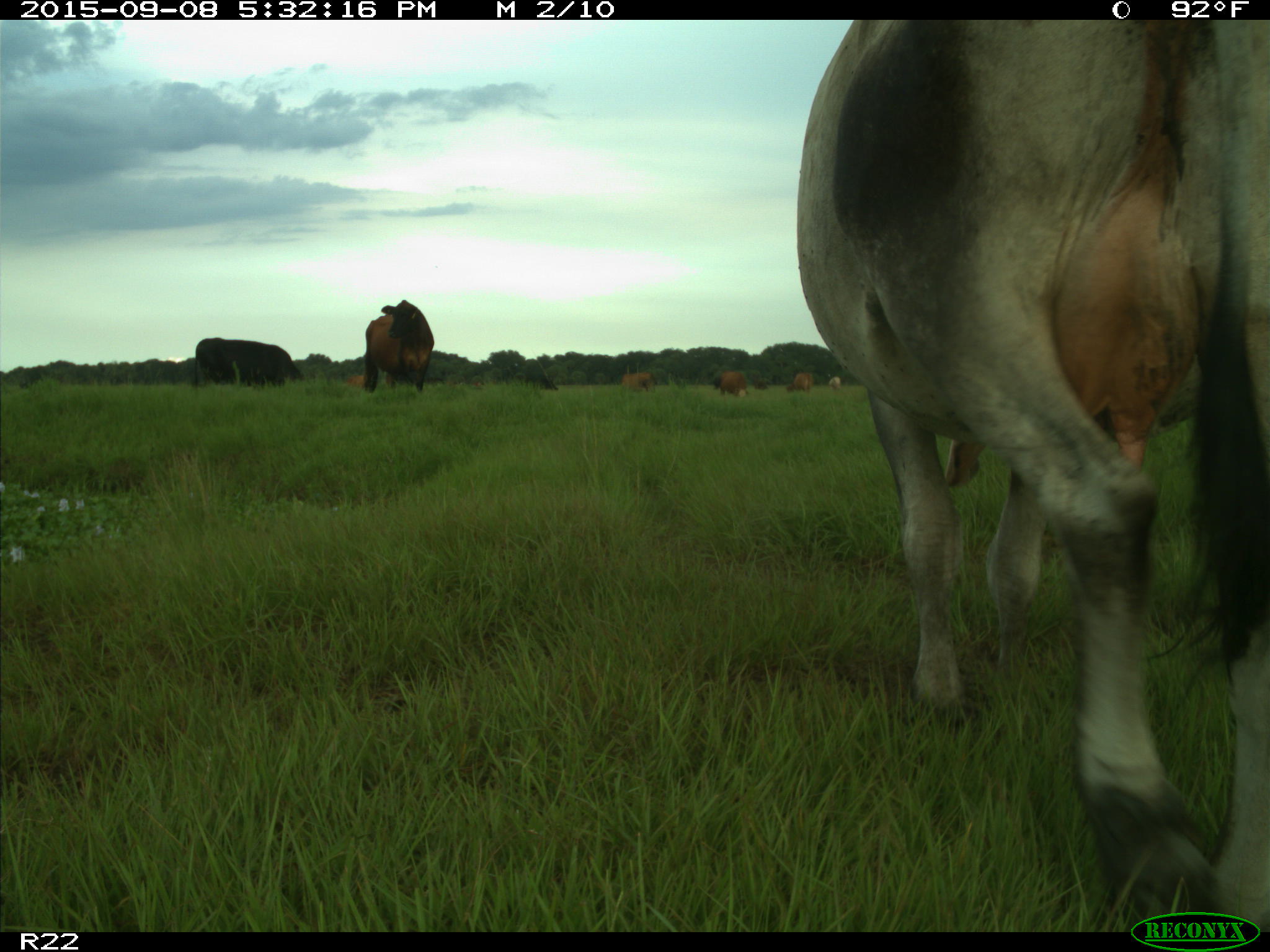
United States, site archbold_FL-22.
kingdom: Animalia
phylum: Chordata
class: Mammalia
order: Artiodactyla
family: Bovidae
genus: Bos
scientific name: Bos taurus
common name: domestic cow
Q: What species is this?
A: Bos taurus (domestic cow).